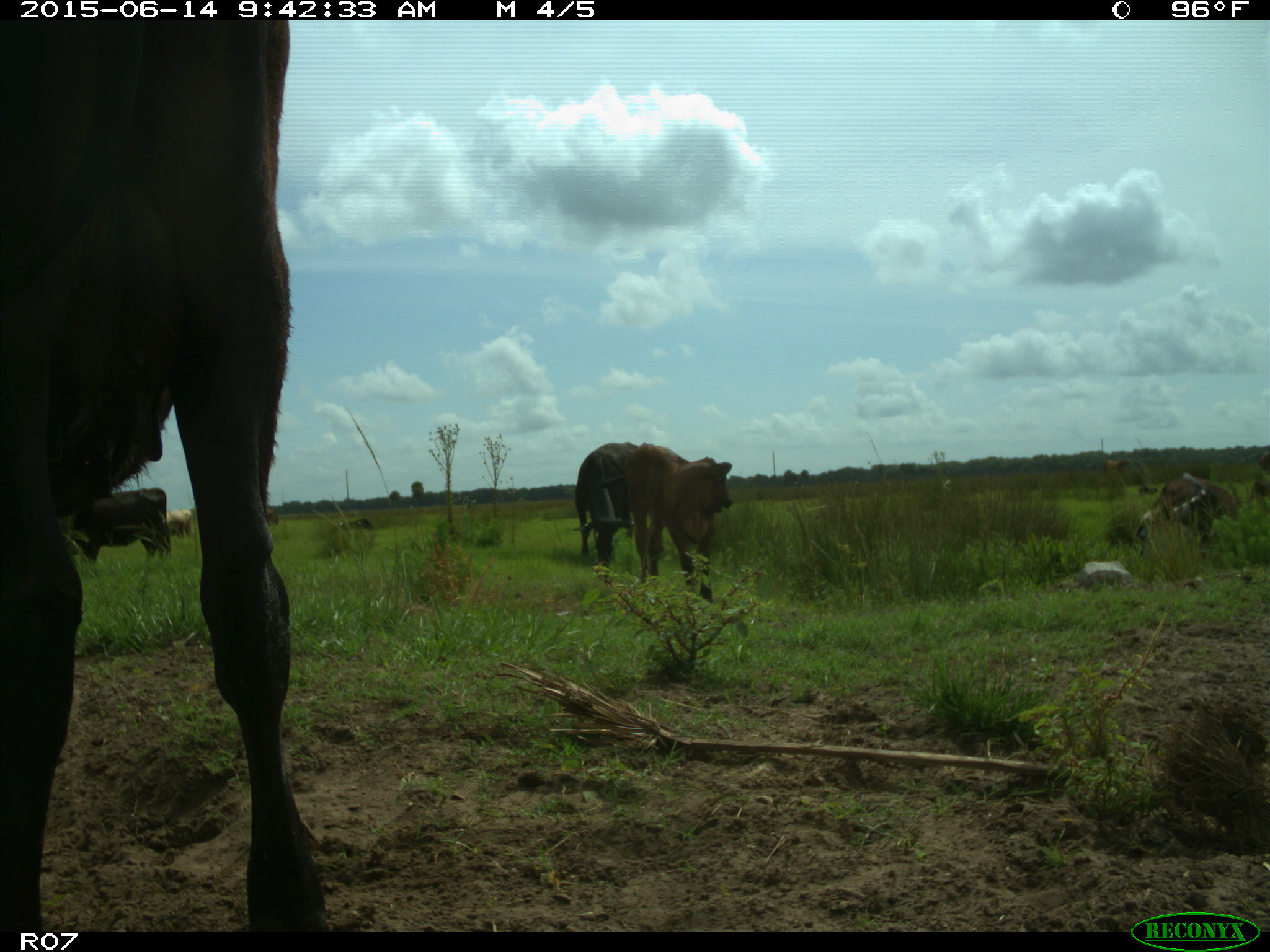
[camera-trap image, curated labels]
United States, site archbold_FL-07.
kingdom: Animalia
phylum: Chordata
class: Mammalia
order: Artiodactyla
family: Bovidae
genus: Bos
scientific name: Bos taurus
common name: domestic cow